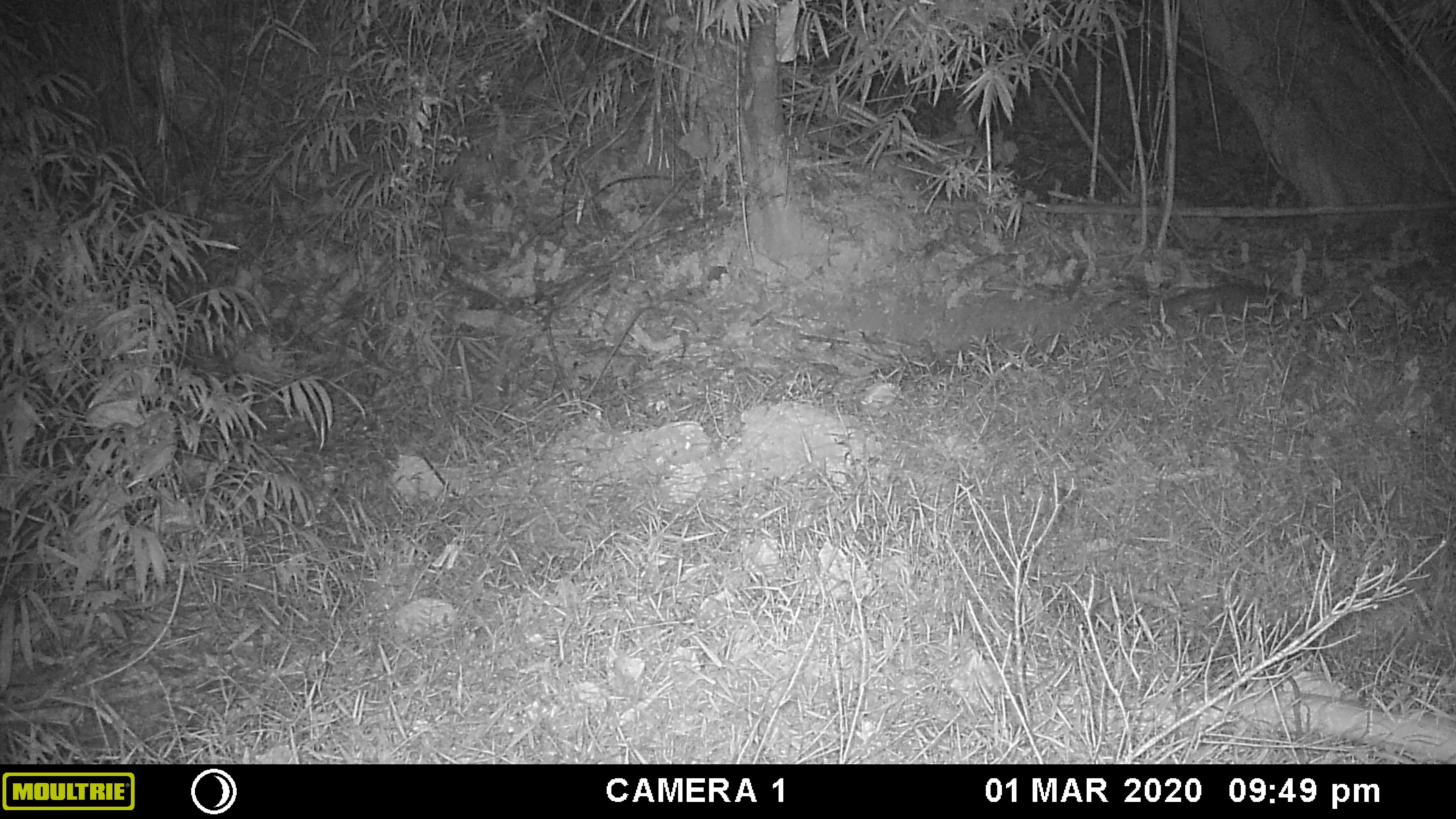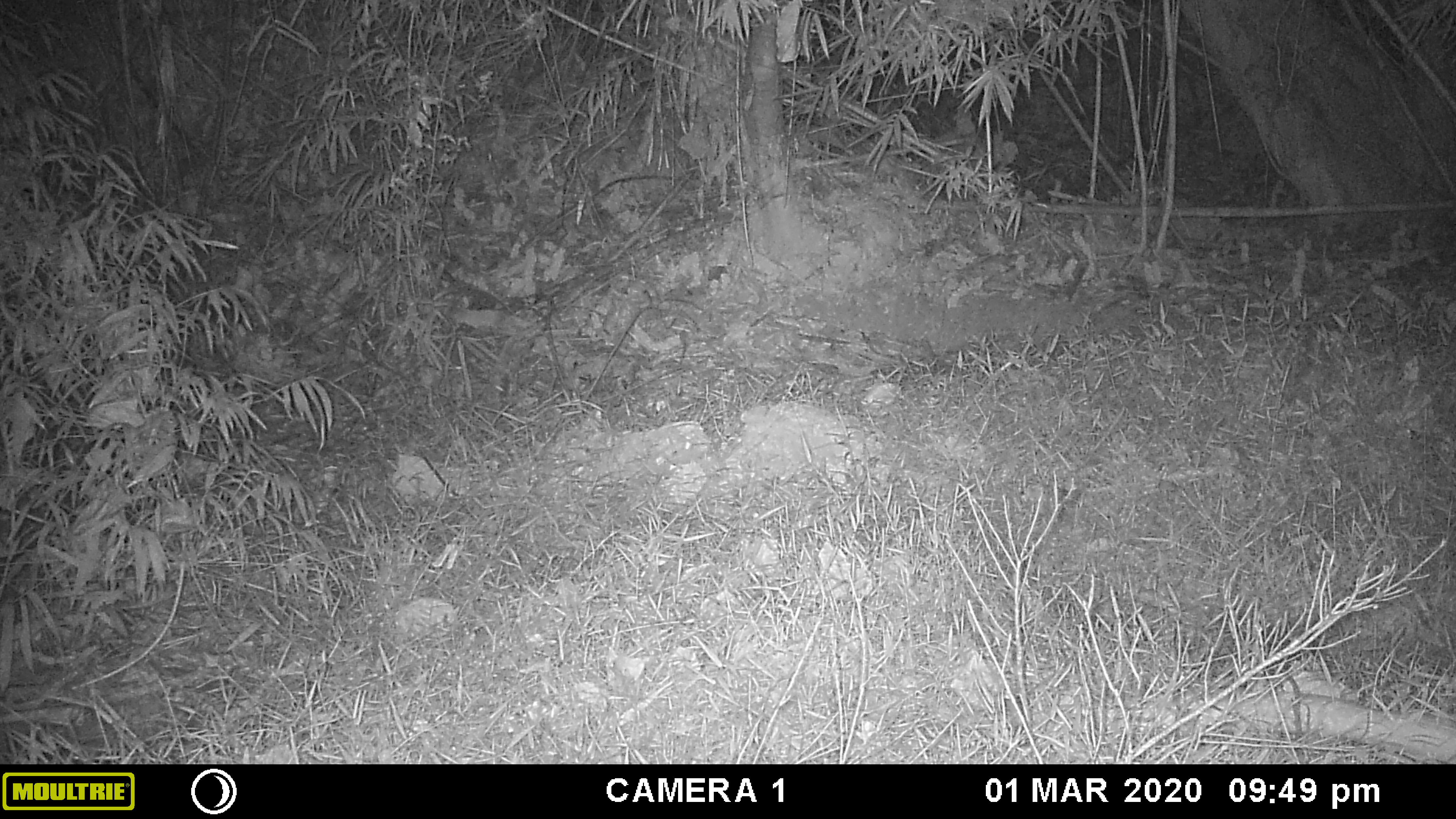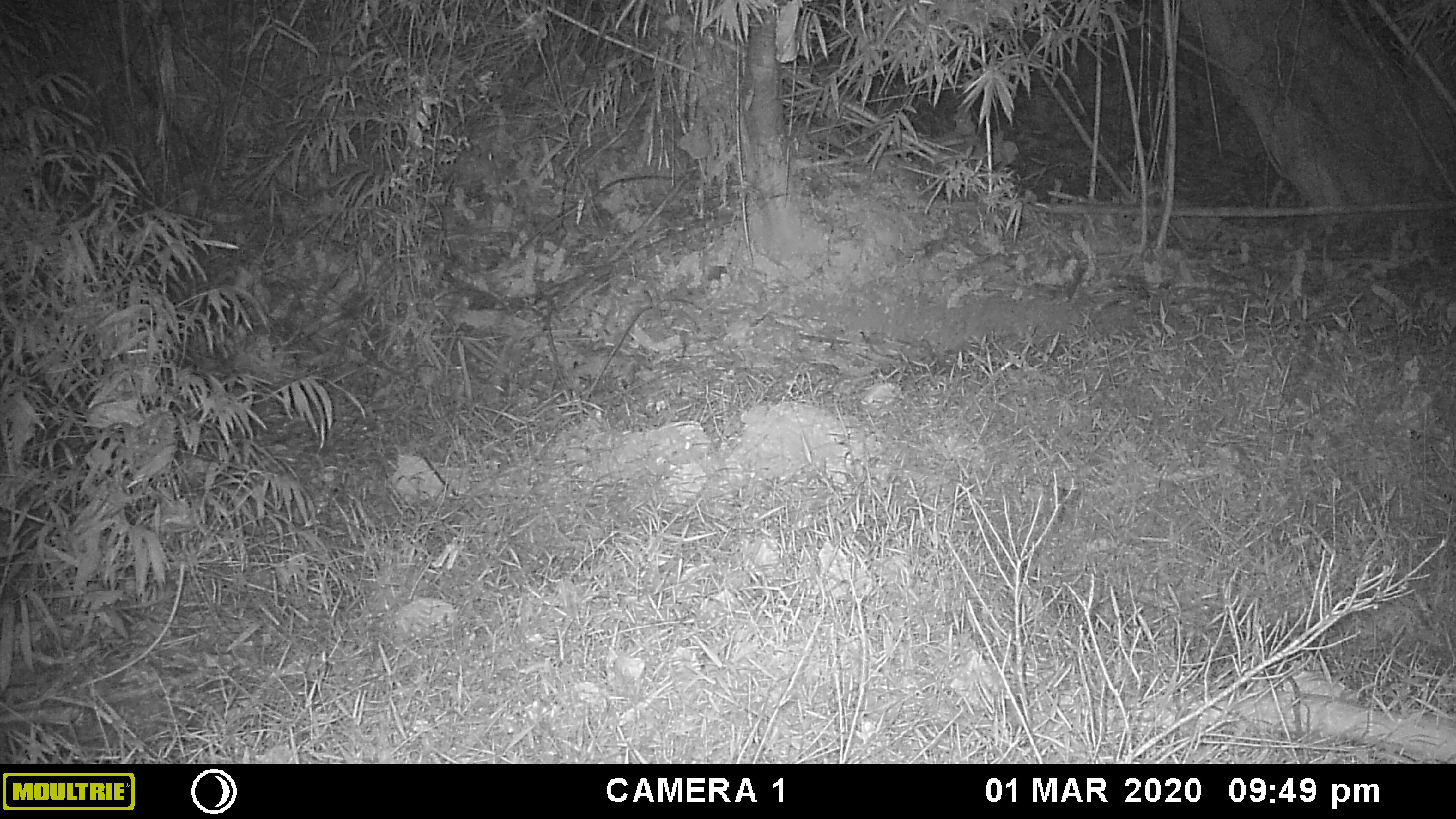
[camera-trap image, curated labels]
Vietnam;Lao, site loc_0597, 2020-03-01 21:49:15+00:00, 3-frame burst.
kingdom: Animalia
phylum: Chordata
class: Mammalia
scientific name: Mammalia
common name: mammal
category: unidentified small mammal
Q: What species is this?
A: Unidentified small mammal (mammal) (Mammalia).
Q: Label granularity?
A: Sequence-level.